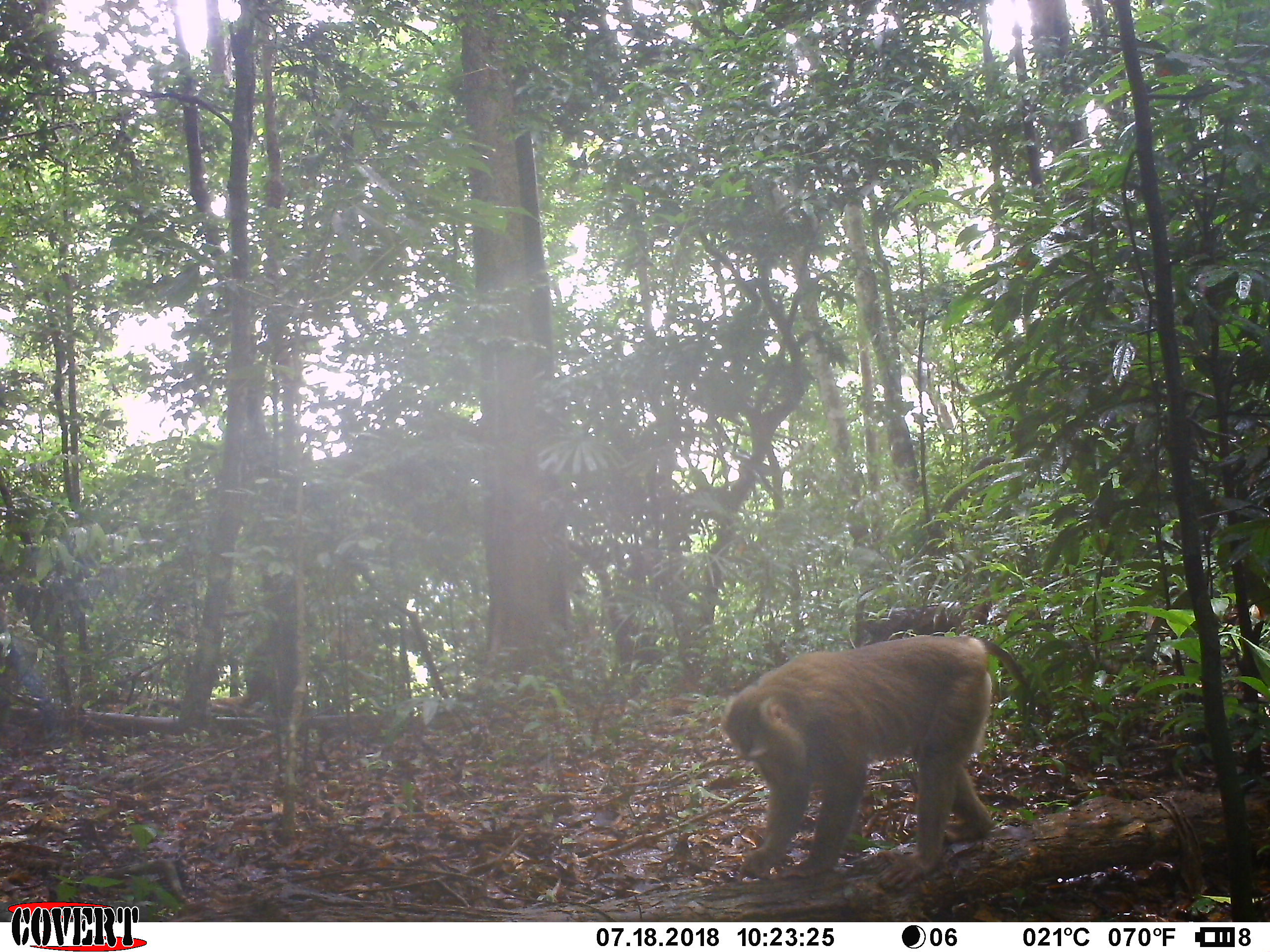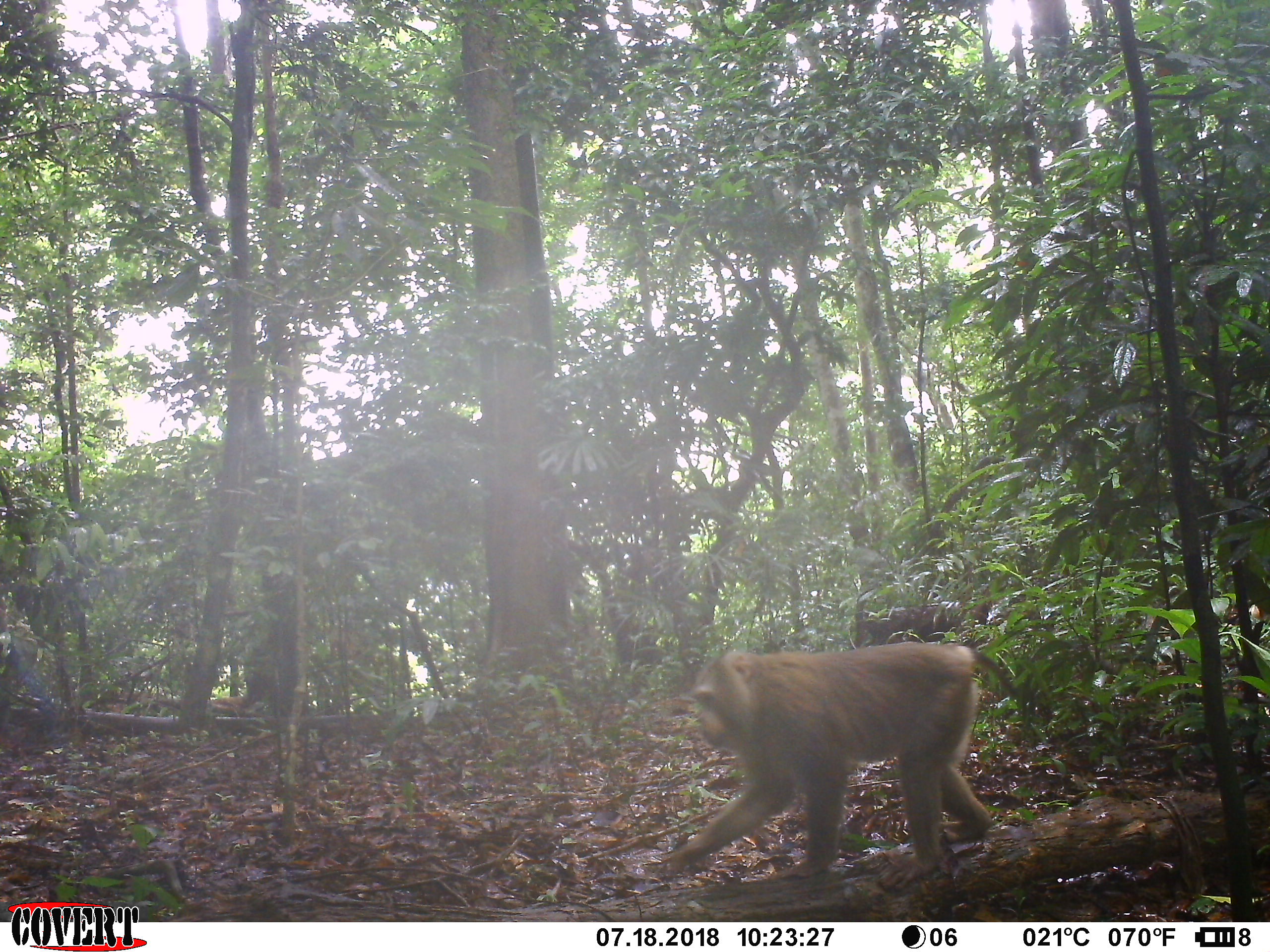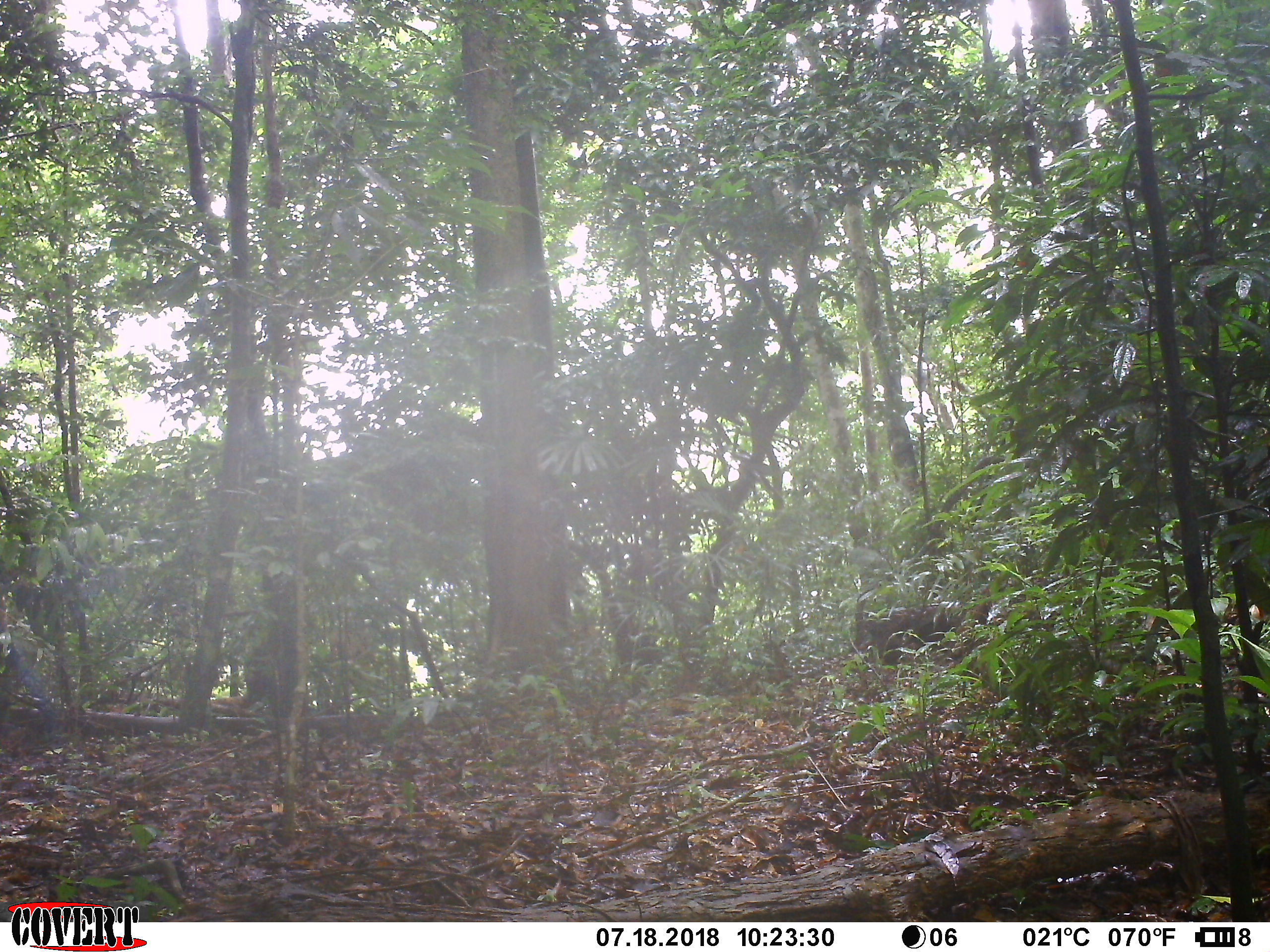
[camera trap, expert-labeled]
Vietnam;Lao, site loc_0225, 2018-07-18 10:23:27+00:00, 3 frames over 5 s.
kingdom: Animalia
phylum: Chordata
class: Mammalia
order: Primates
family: Cercopithecidae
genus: Macaca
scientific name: Macaca nemestrina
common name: pig-tailed macaque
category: pig tailed macaque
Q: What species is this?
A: Pig tailed macaque (pig-tailed macaque) (Macaca nemestrina).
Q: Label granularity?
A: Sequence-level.